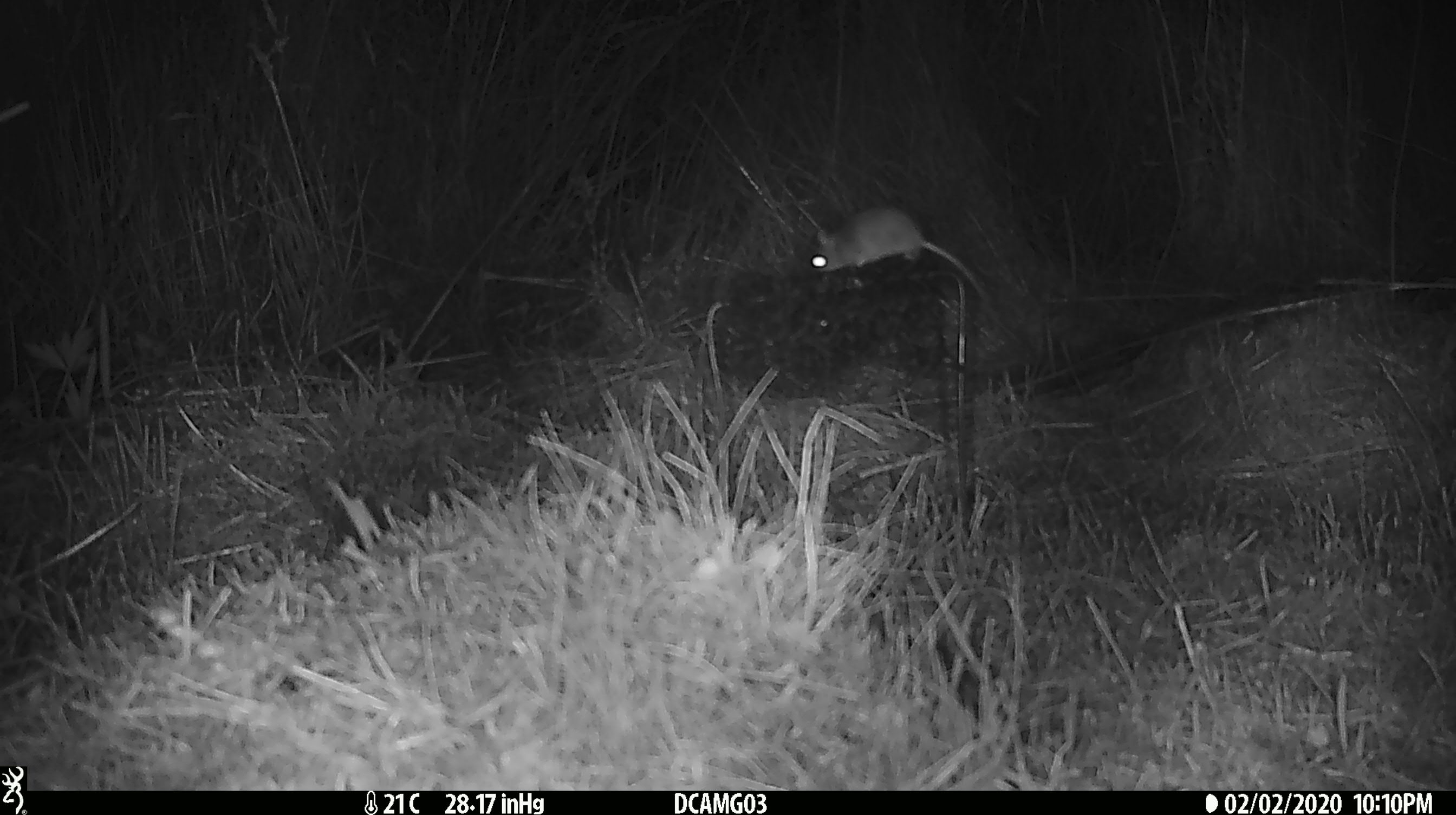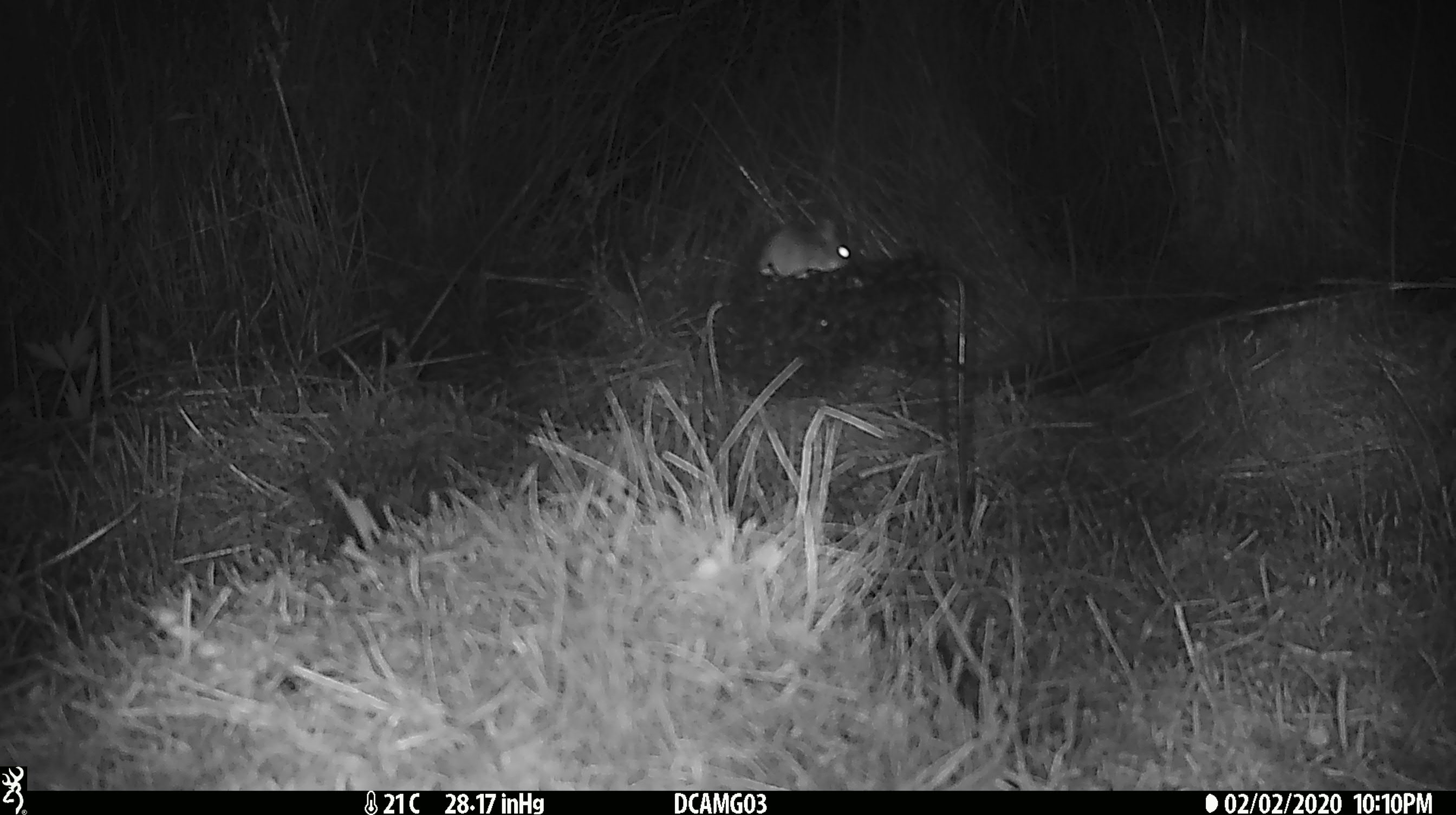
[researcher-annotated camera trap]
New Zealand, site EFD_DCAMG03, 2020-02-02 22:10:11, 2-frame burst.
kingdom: Animalia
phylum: Chordata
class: Mammalia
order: Rodentia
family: Muridae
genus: Mus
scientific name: Mus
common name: mouse